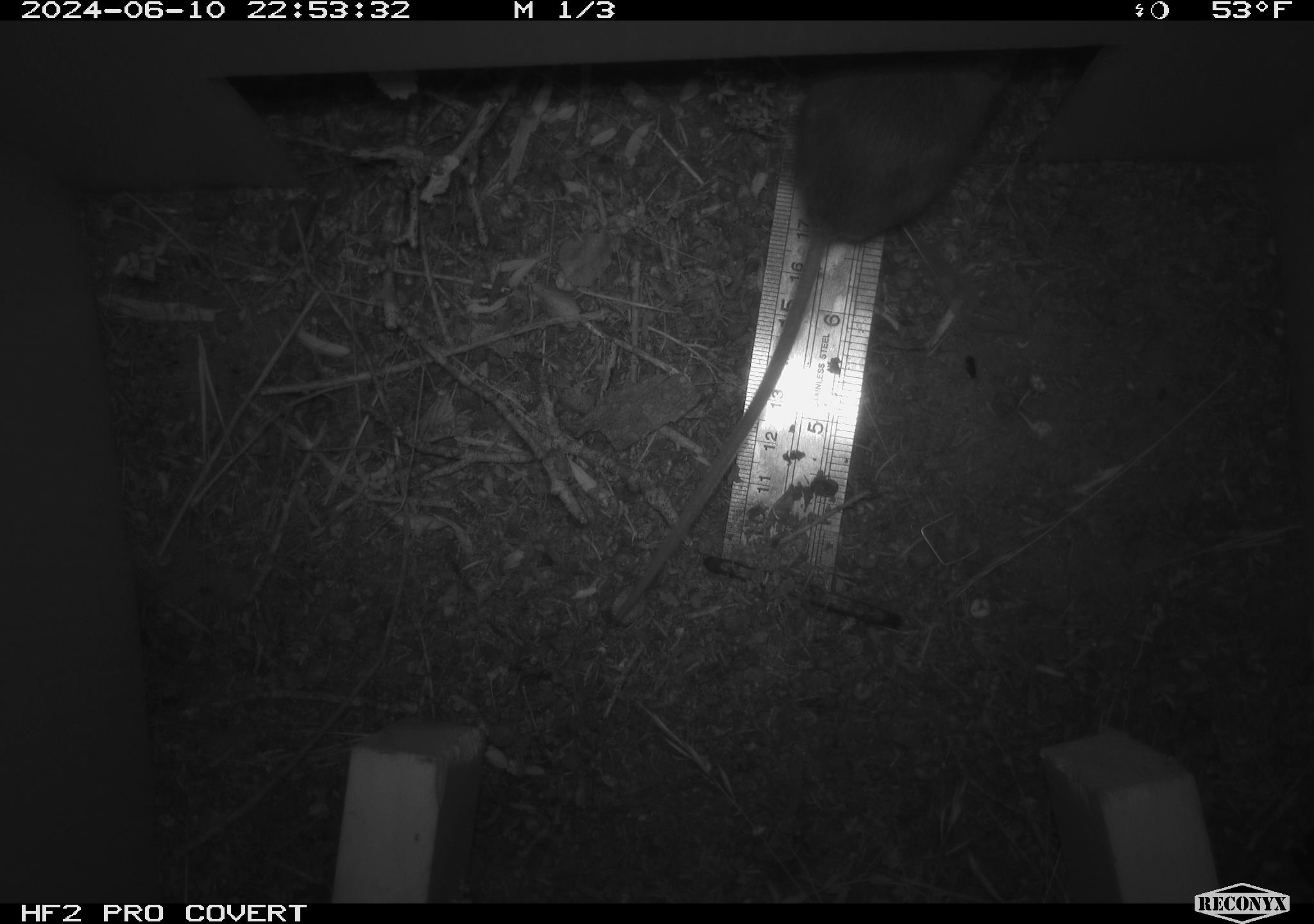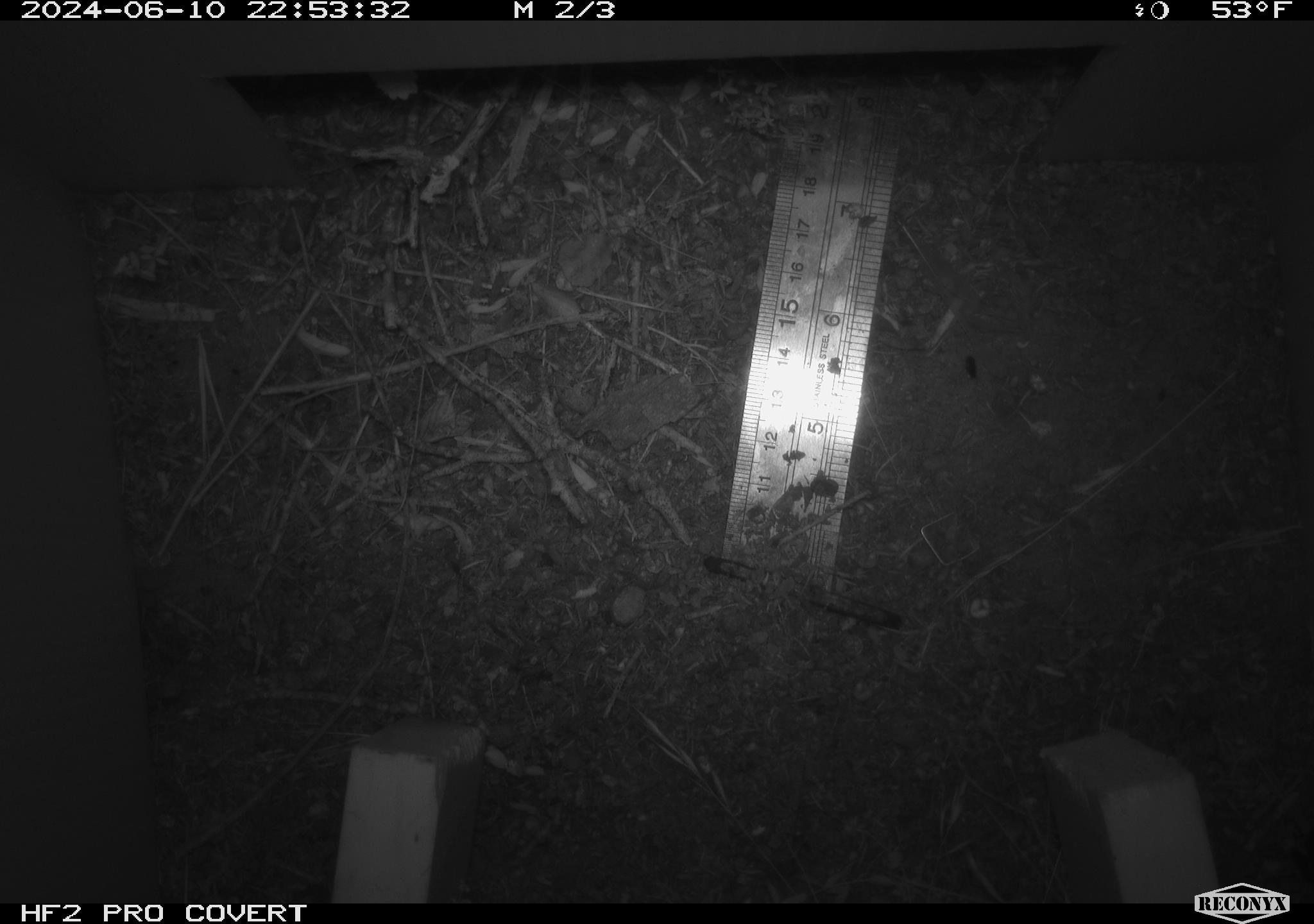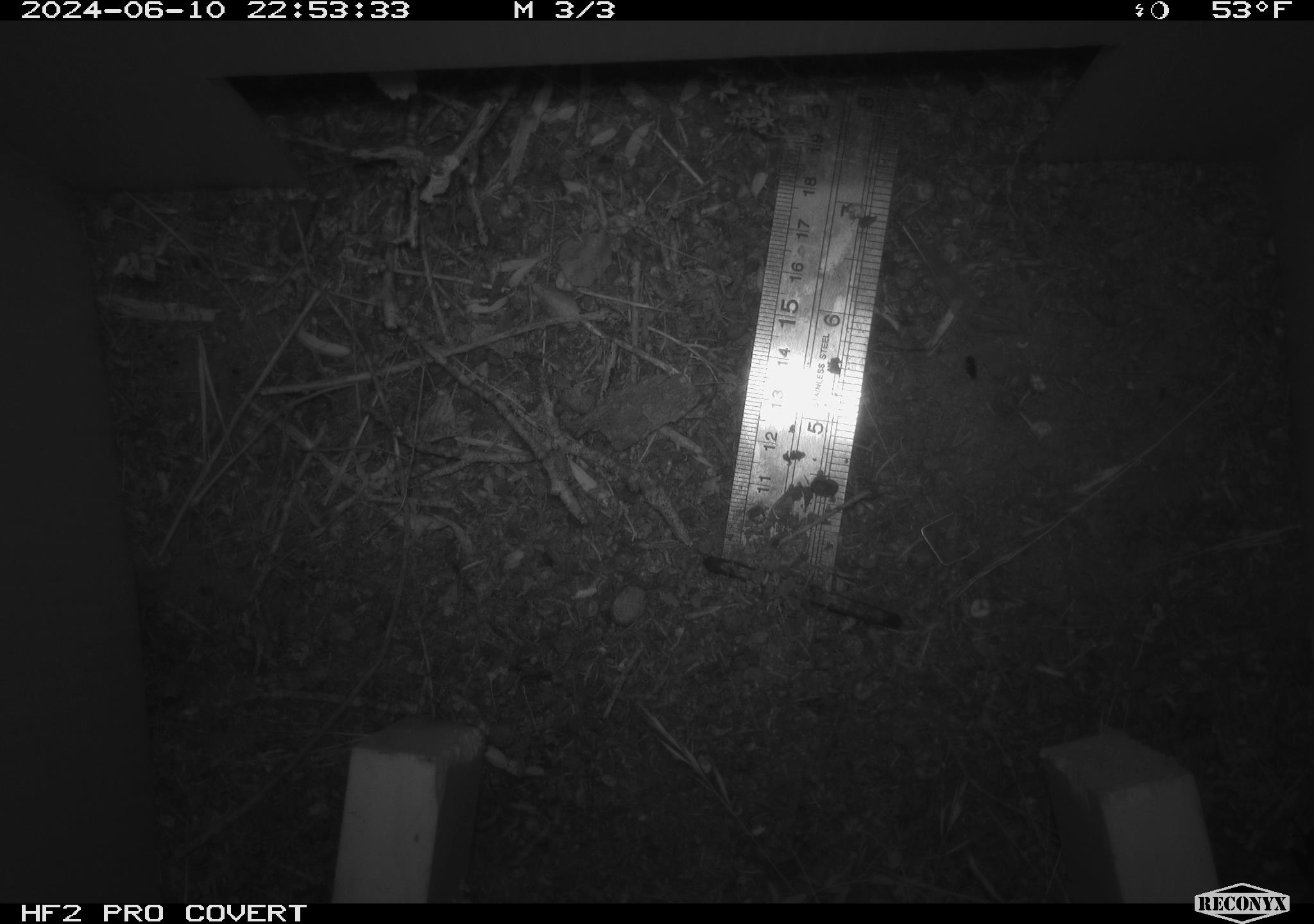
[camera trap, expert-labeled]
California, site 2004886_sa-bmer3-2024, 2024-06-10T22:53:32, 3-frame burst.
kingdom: Animalia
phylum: Chordata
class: Mammalia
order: Rodentia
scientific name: Rodentia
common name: mouse species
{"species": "mouse species (Rodentia)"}